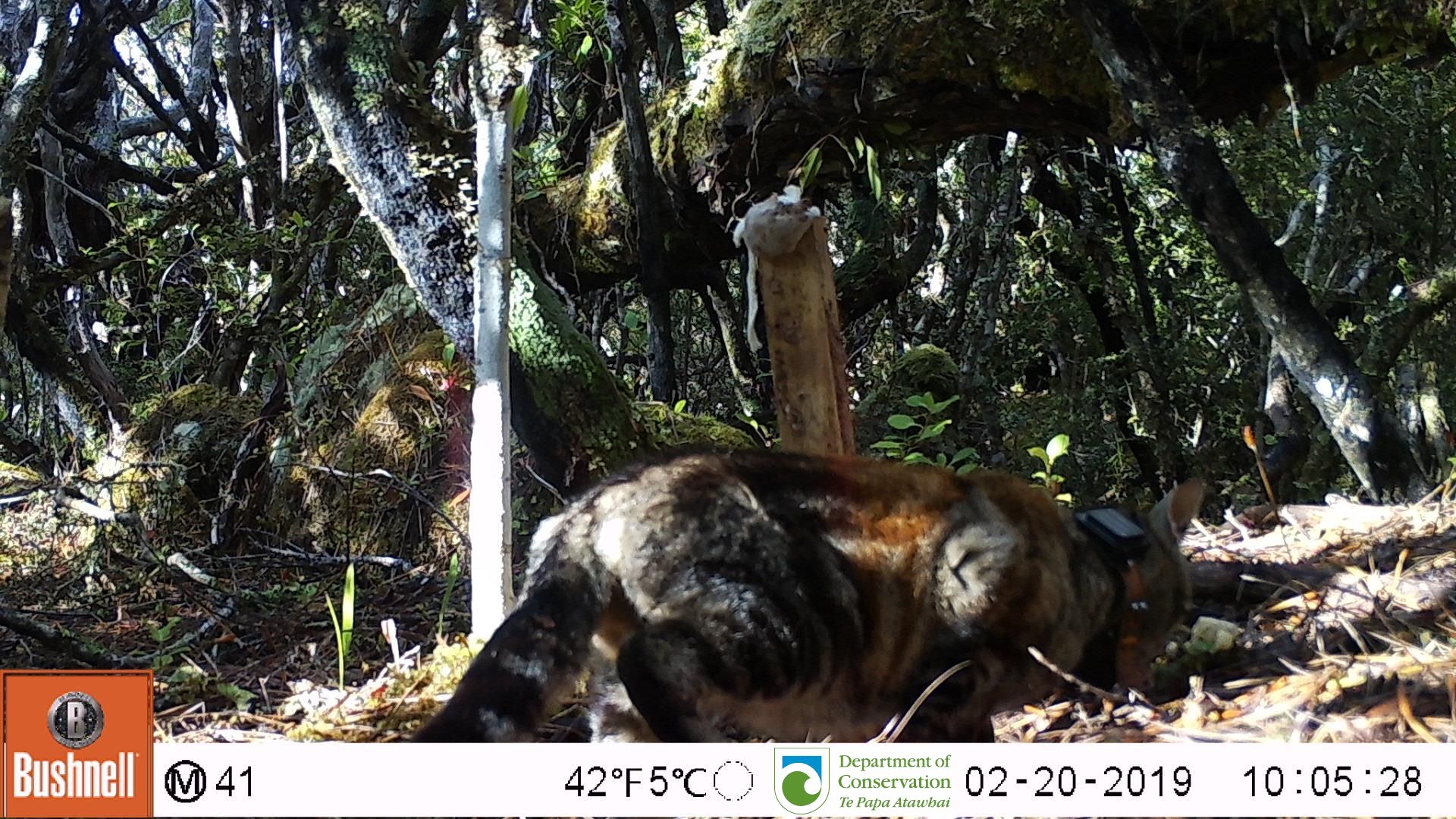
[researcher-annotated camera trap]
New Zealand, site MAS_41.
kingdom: Animalia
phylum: Chordata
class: Mammalia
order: Carnivora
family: Felidae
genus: Felis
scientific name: Felis catus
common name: domestic cat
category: cat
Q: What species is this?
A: Cat (domestic cat) (Felis catus).